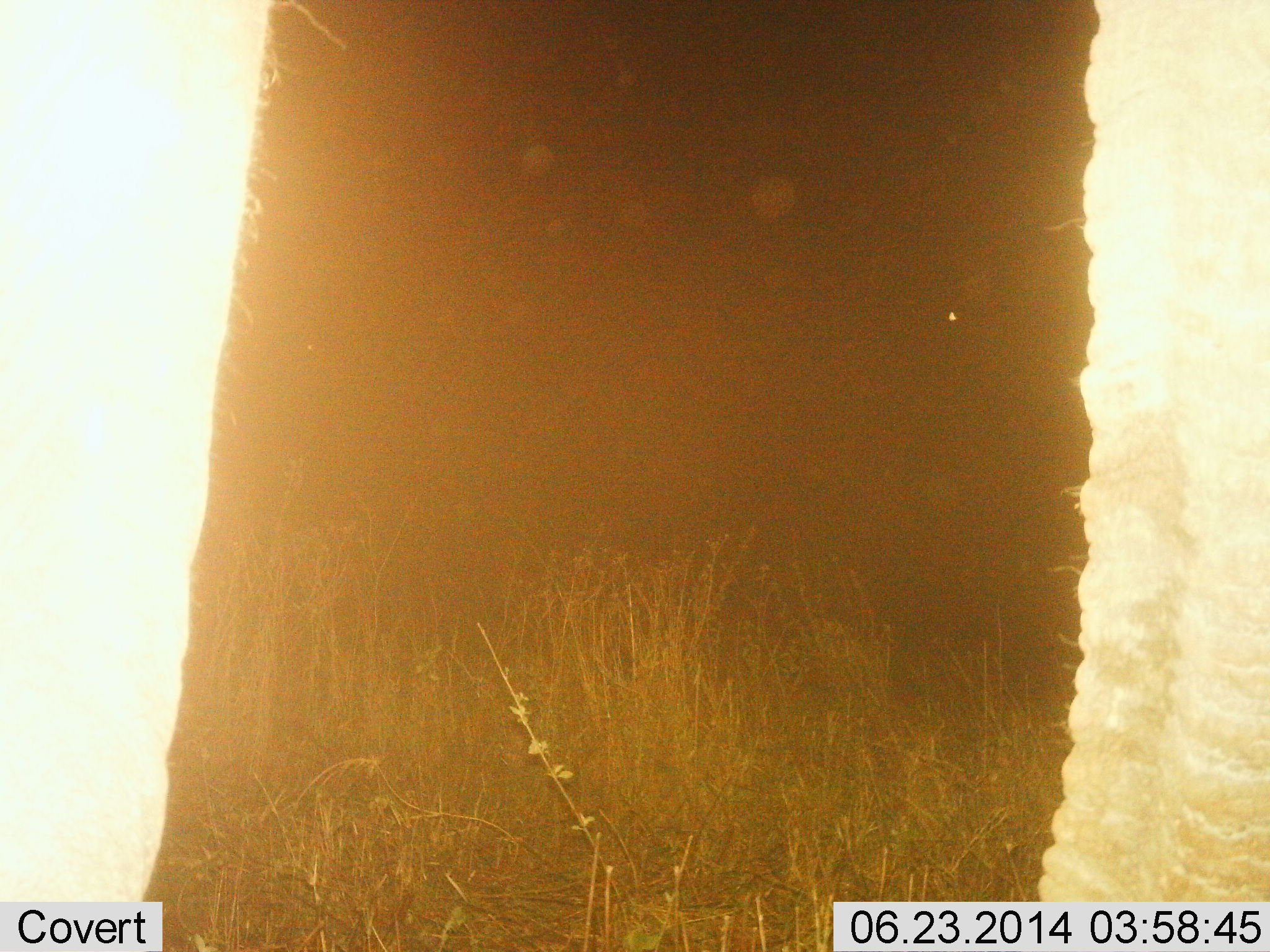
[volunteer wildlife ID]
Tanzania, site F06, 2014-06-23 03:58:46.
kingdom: Animalia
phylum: Chordata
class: Mammalia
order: Proboscidea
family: Elephantidae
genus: Loxodonta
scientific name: Loxodonta africana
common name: african bush elephant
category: elephant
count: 1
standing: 100%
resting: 0%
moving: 0%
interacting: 0%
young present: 0%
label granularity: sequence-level